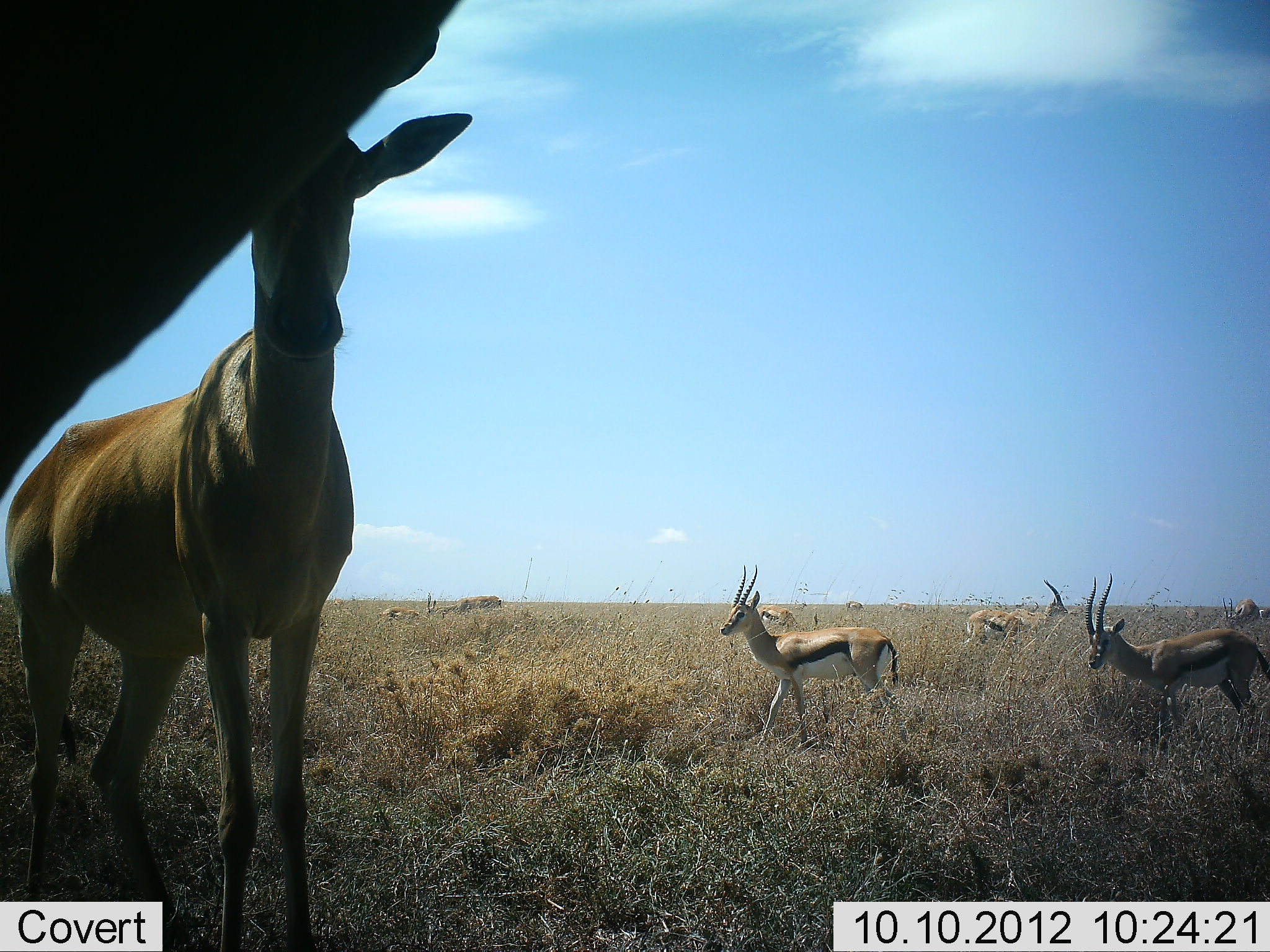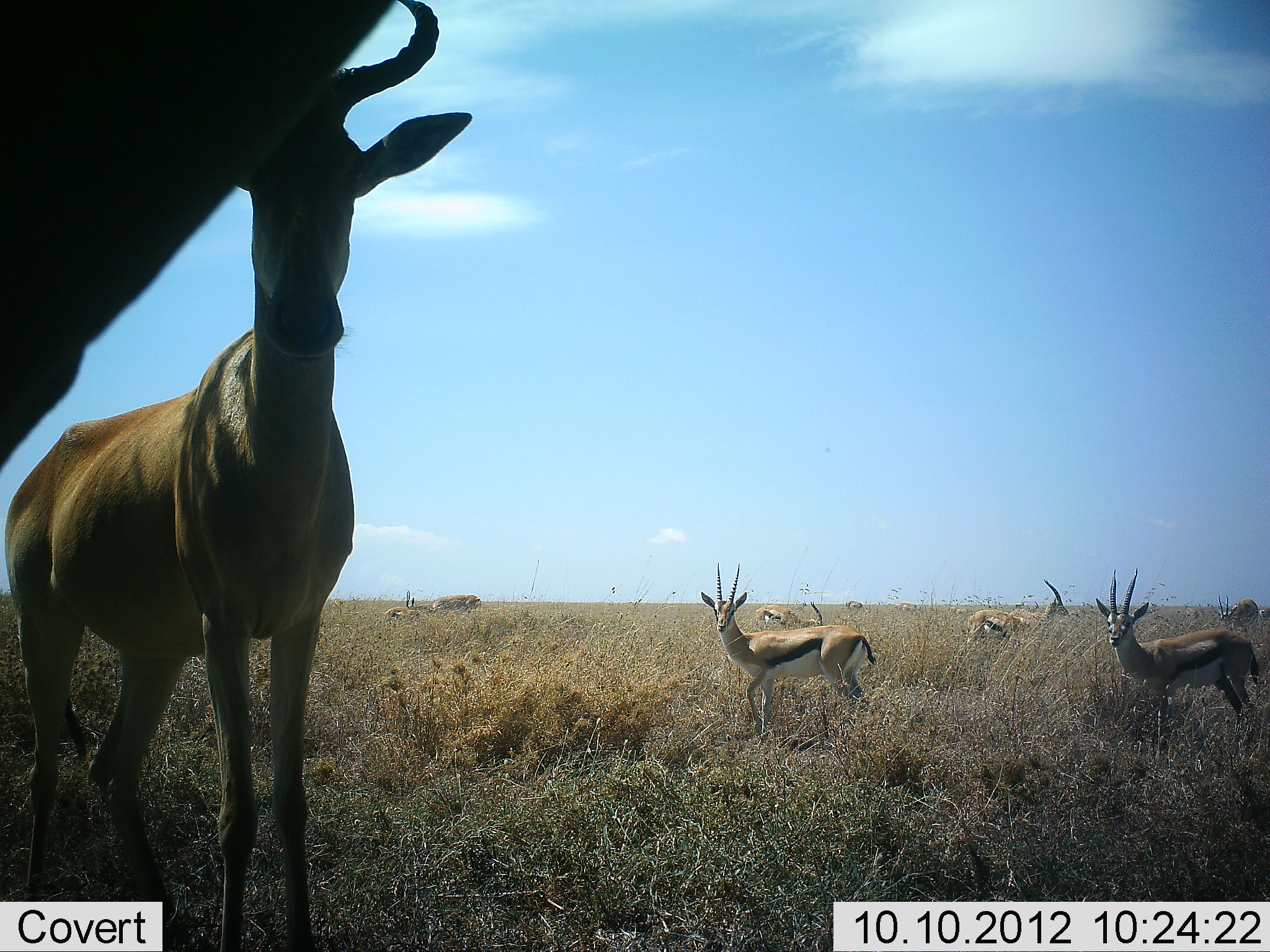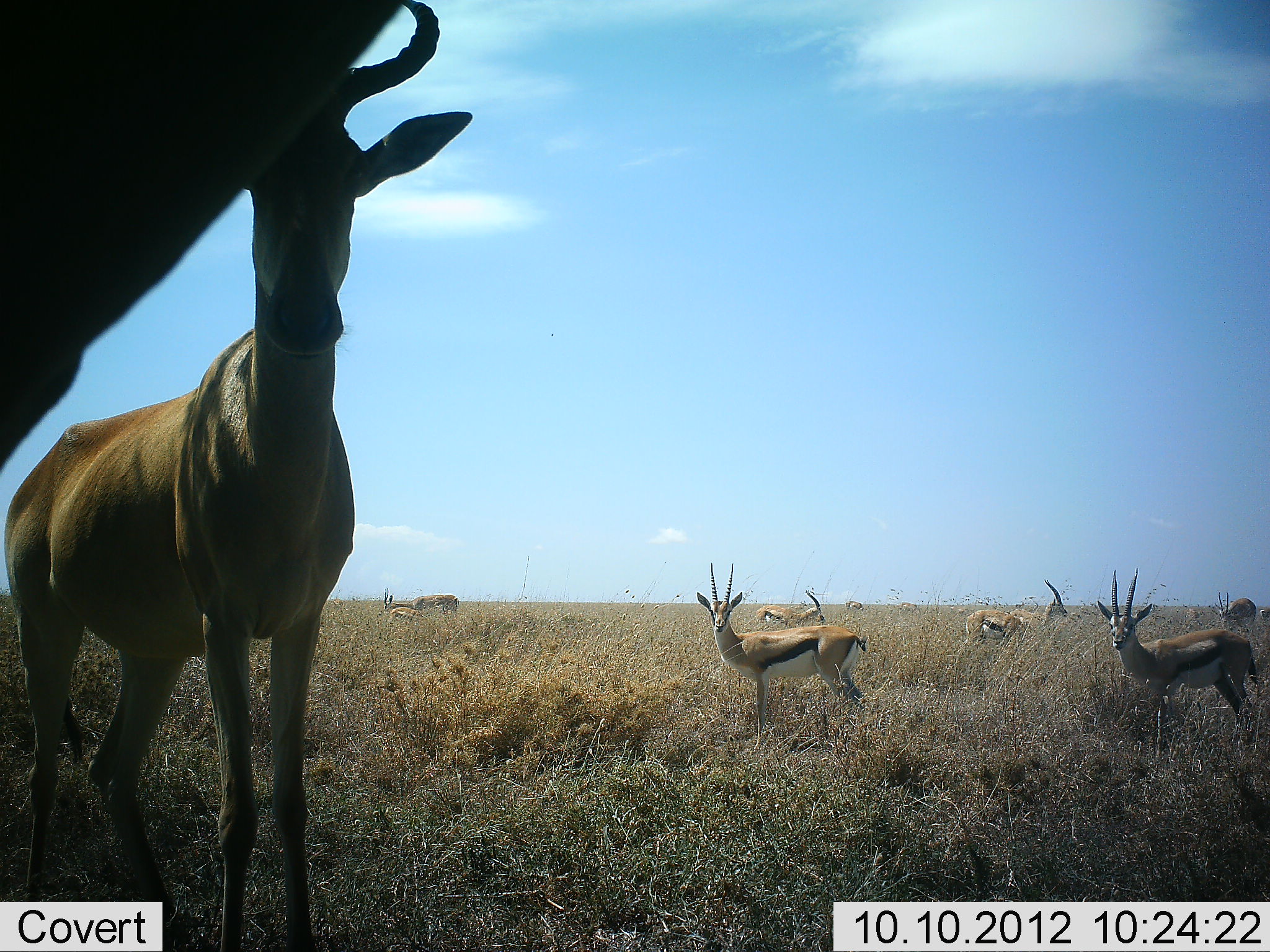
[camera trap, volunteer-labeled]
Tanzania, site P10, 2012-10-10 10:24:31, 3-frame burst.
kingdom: Animalia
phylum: Chordata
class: Mammalia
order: Artiodactyla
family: Bovidae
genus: Eudorcas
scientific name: Eudorcas thomsonii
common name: thomson's gazelle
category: gazellethomsons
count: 7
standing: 93%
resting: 0%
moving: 20%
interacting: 0%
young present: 0%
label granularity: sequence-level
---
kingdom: Animalia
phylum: Chordata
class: Mammalia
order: Artiodactyla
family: Bovidae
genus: Alcelaphus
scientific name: Alcelaphus buselaphus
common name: hartebeest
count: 1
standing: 100%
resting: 0%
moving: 0%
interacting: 0%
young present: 0%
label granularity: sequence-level